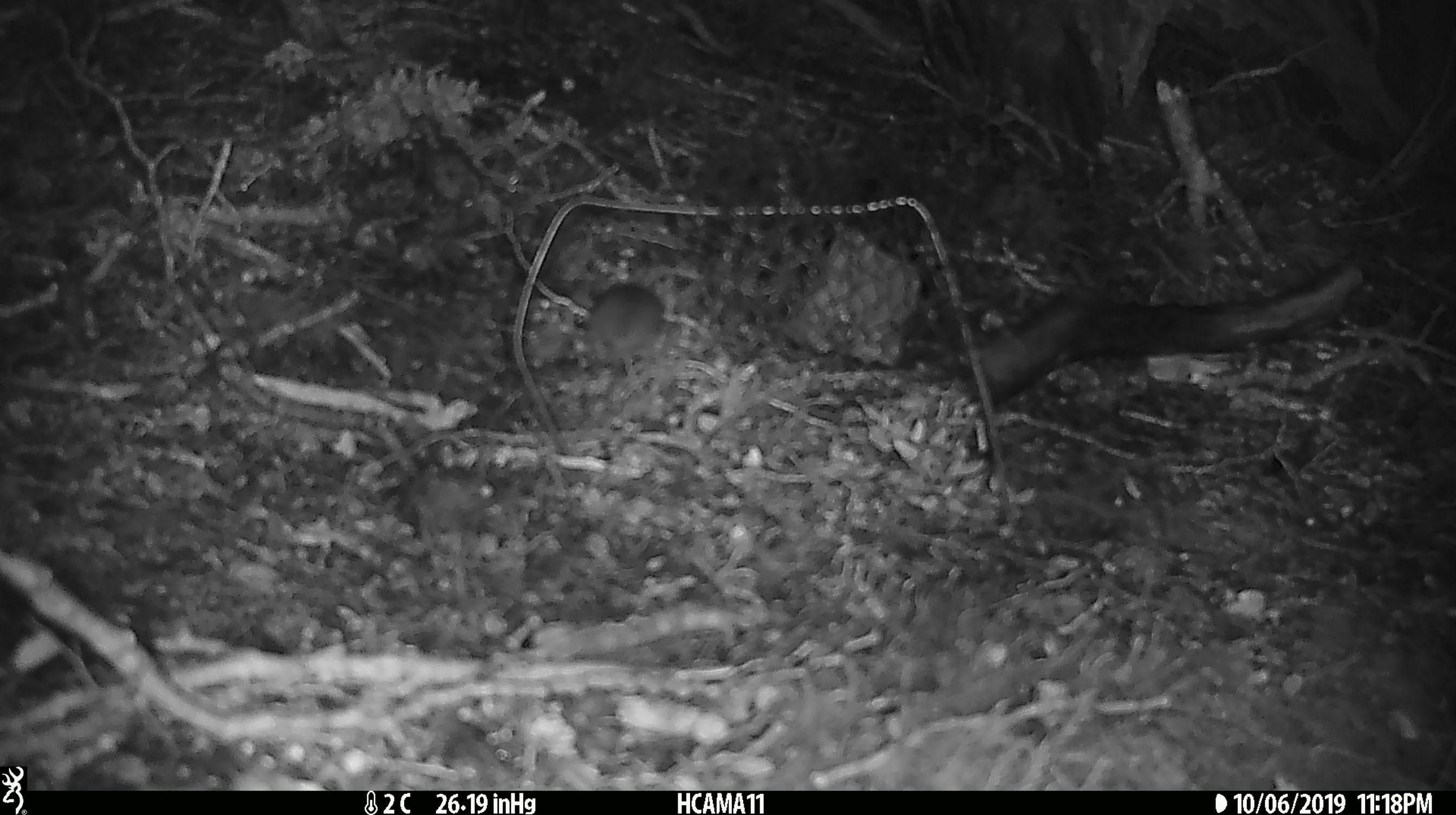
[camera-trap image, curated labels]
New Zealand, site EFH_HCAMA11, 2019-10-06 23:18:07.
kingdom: Animalia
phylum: Chordata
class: Mammalia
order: Rodentia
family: Muridae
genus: Mus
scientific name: Mus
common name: mouse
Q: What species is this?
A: Mouse (Mus).